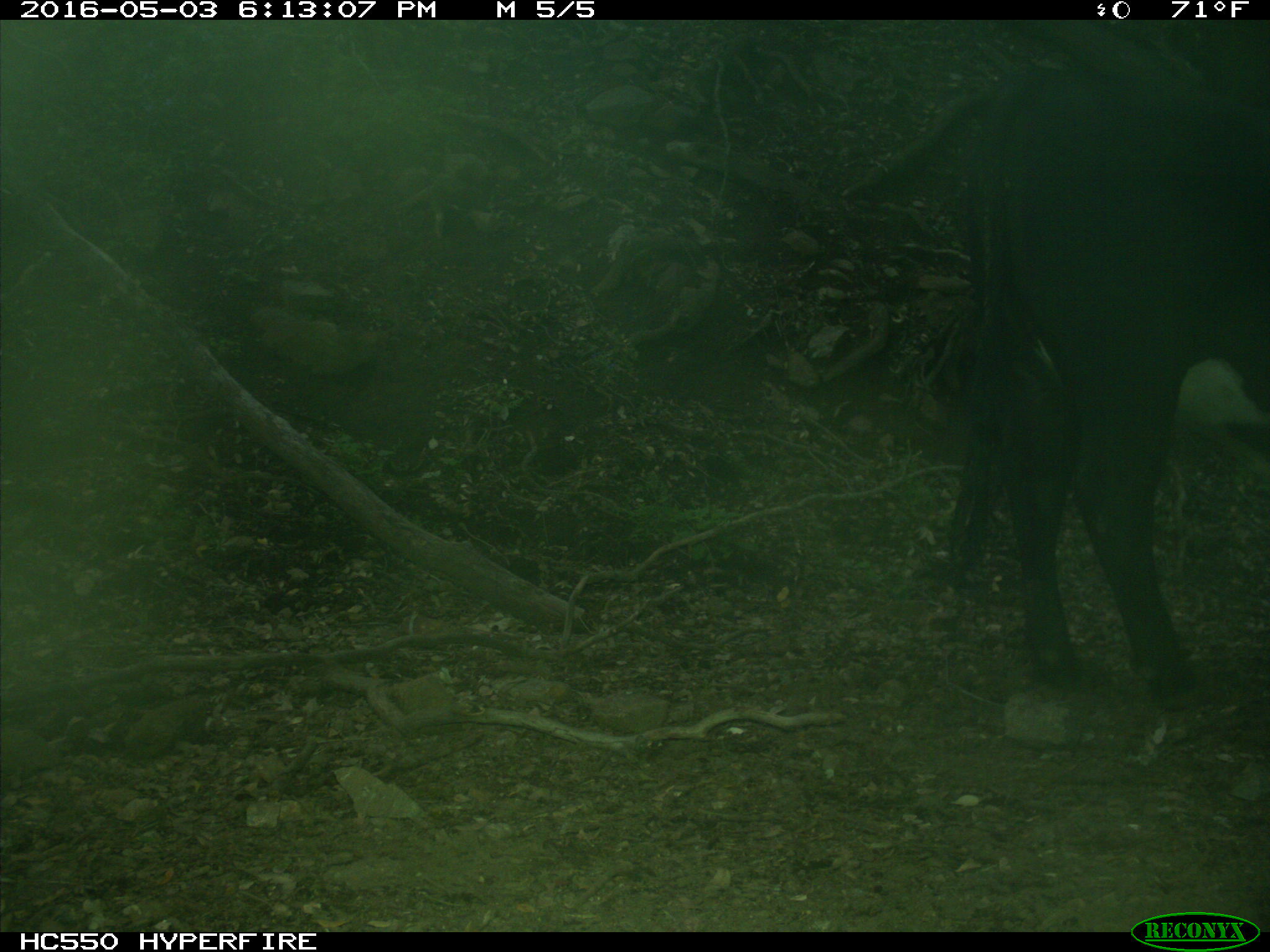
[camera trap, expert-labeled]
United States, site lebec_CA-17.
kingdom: Animalia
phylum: Chordata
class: Mammalia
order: Artiodactyla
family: Bovidae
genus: Bos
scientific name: Bos taurus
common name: domestic cow